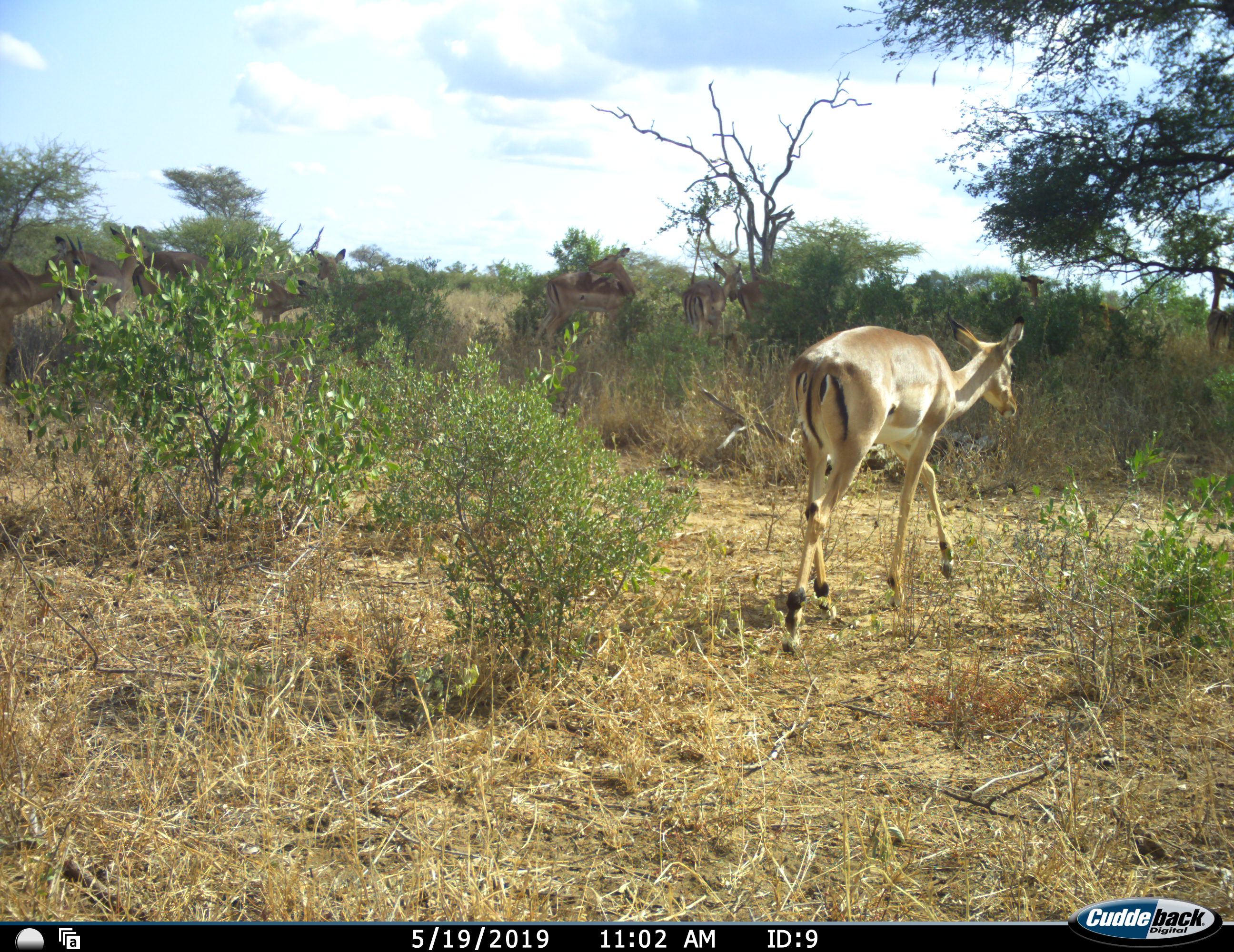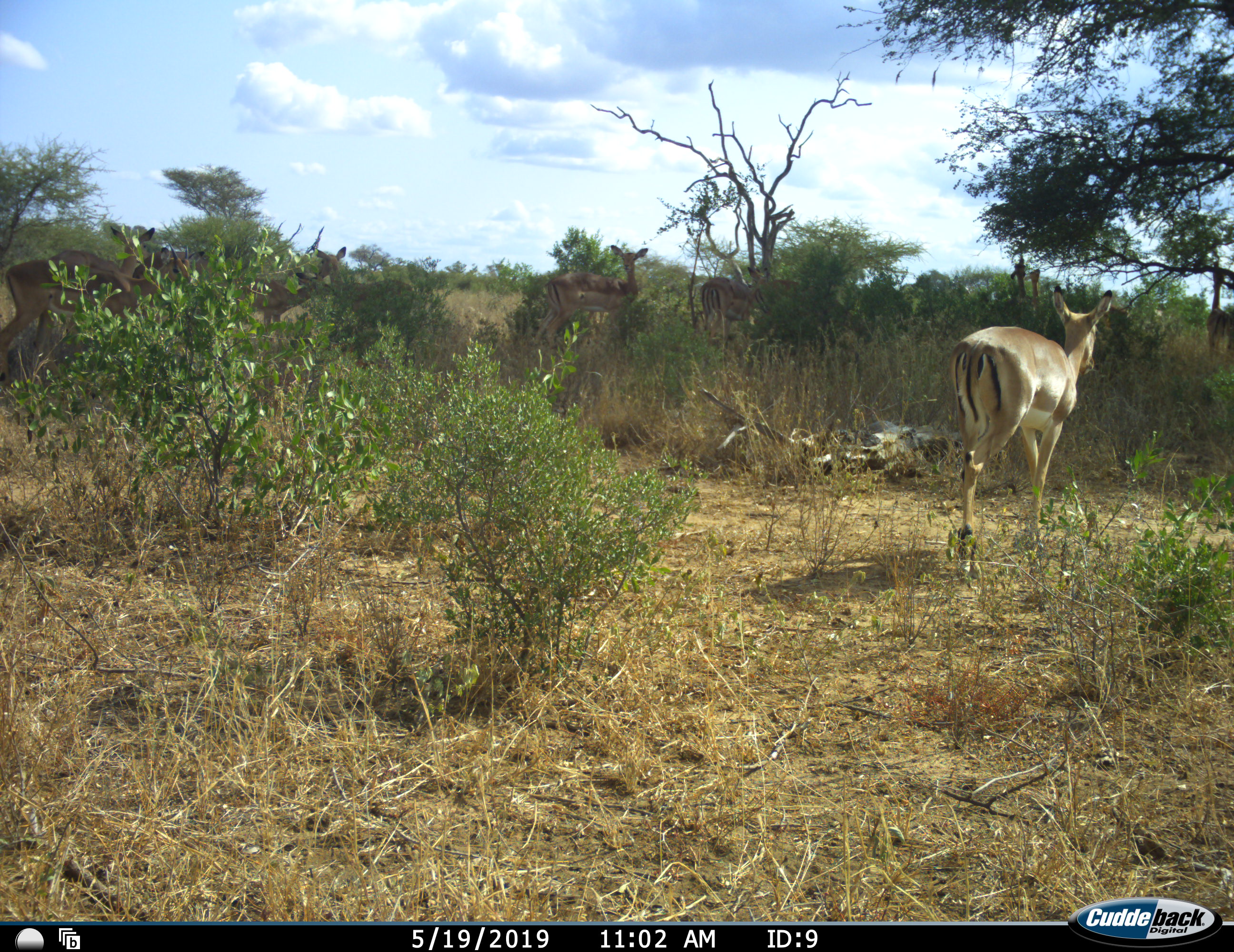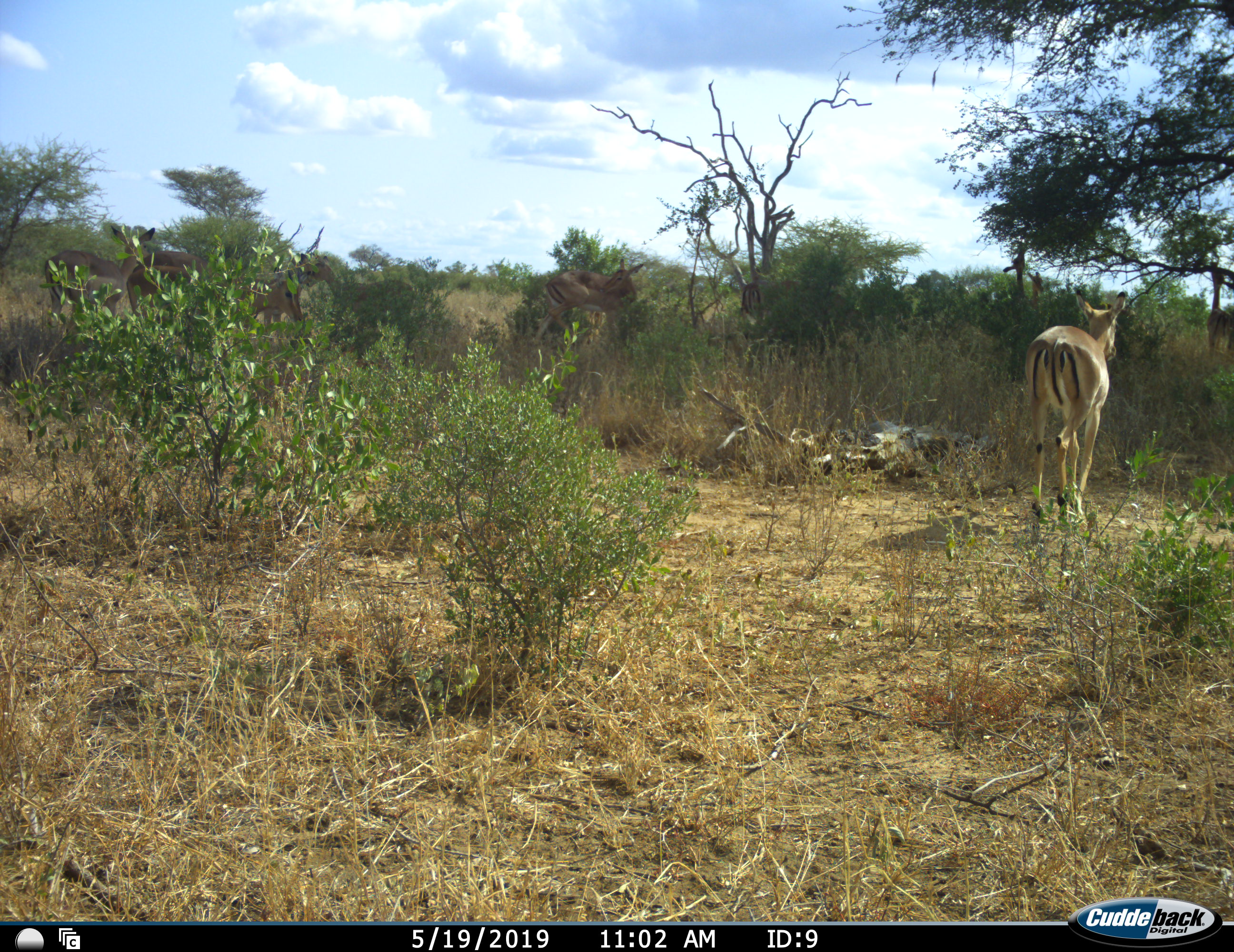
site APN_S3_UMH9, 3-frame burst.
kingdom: Animalia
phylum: Chordata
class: Mammalia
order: Artiodactyla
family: Bovidae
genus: Aepyceros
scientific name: Aepyceros melampus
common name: impala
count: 7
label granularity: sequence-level